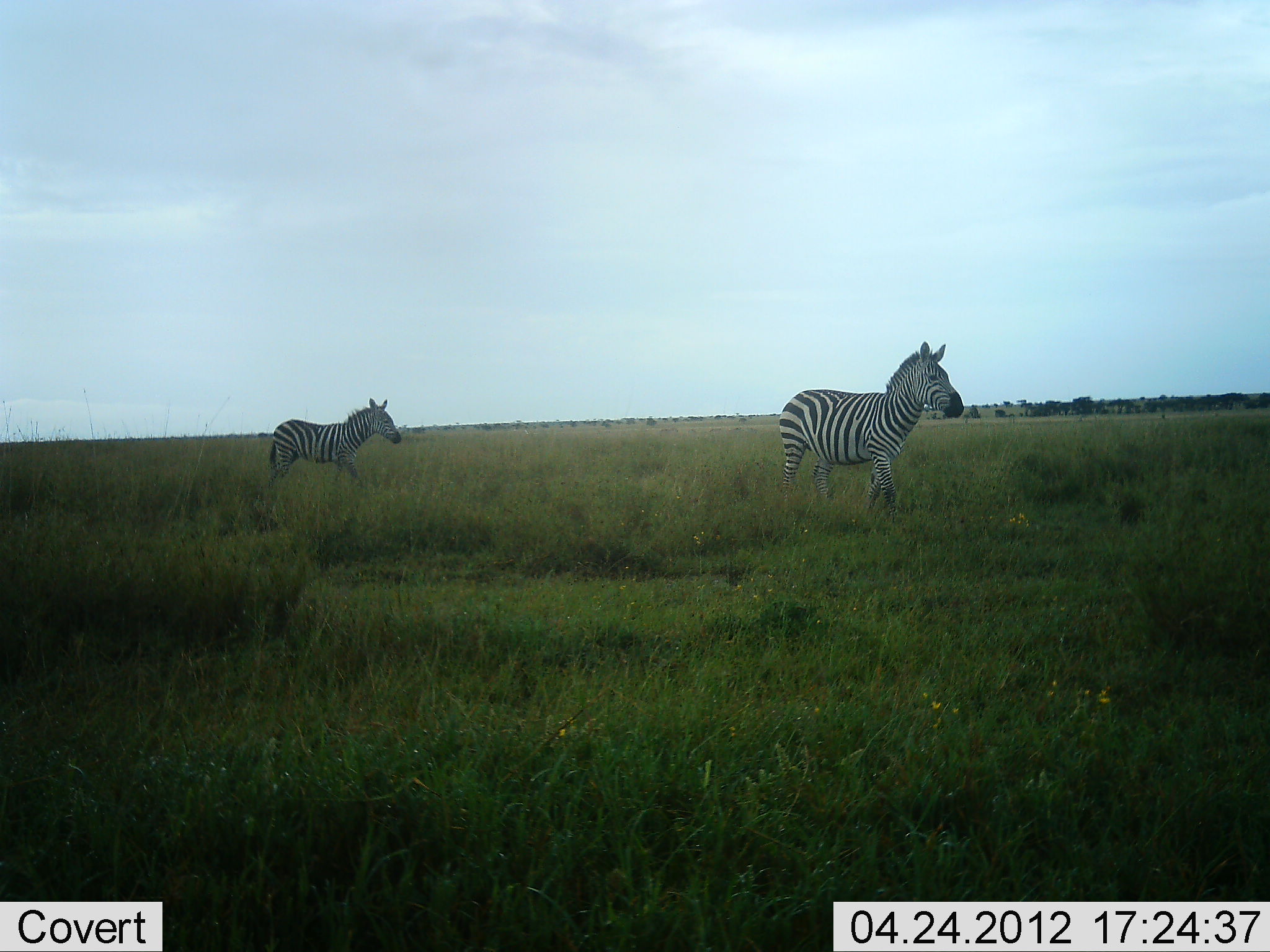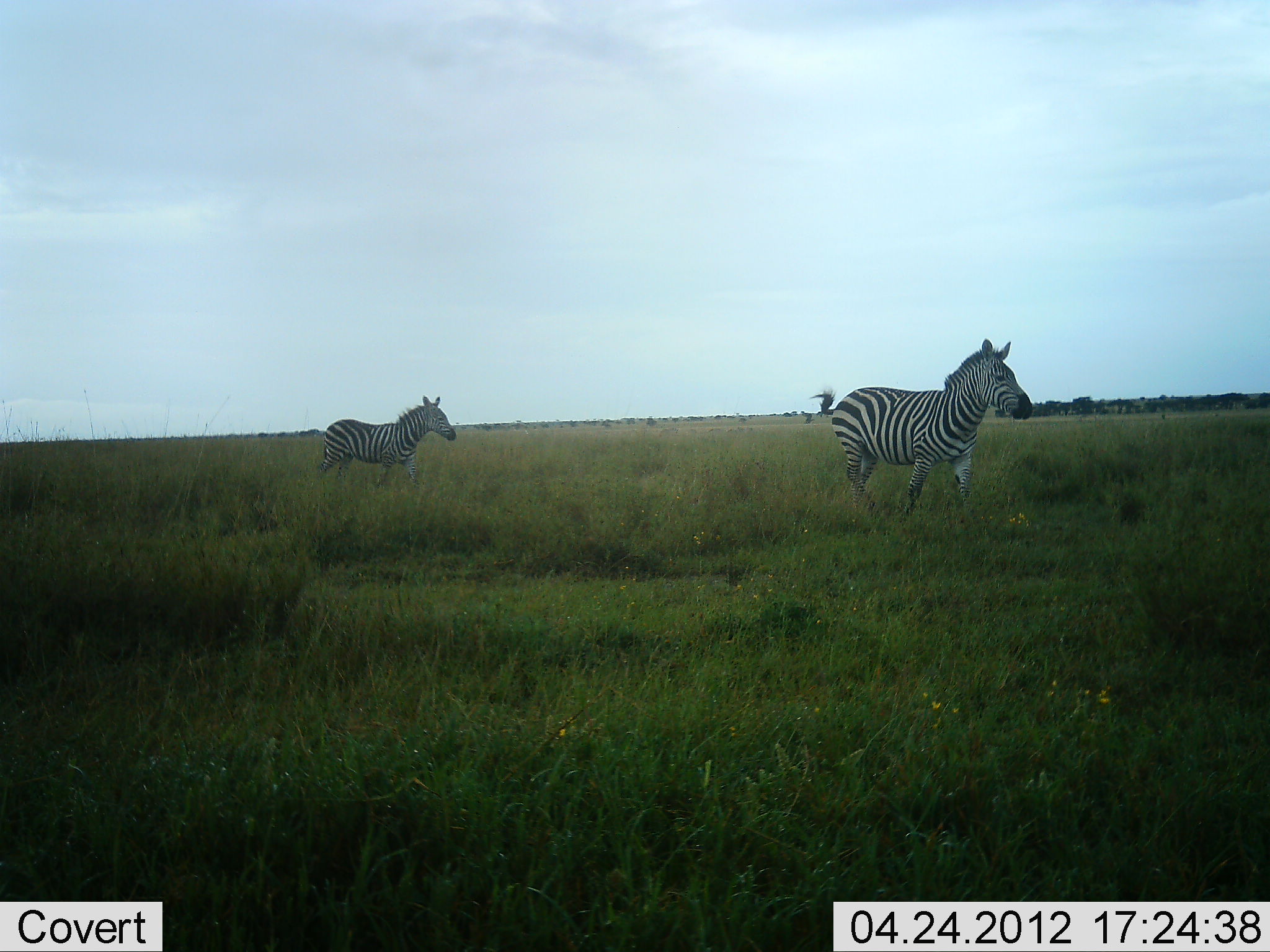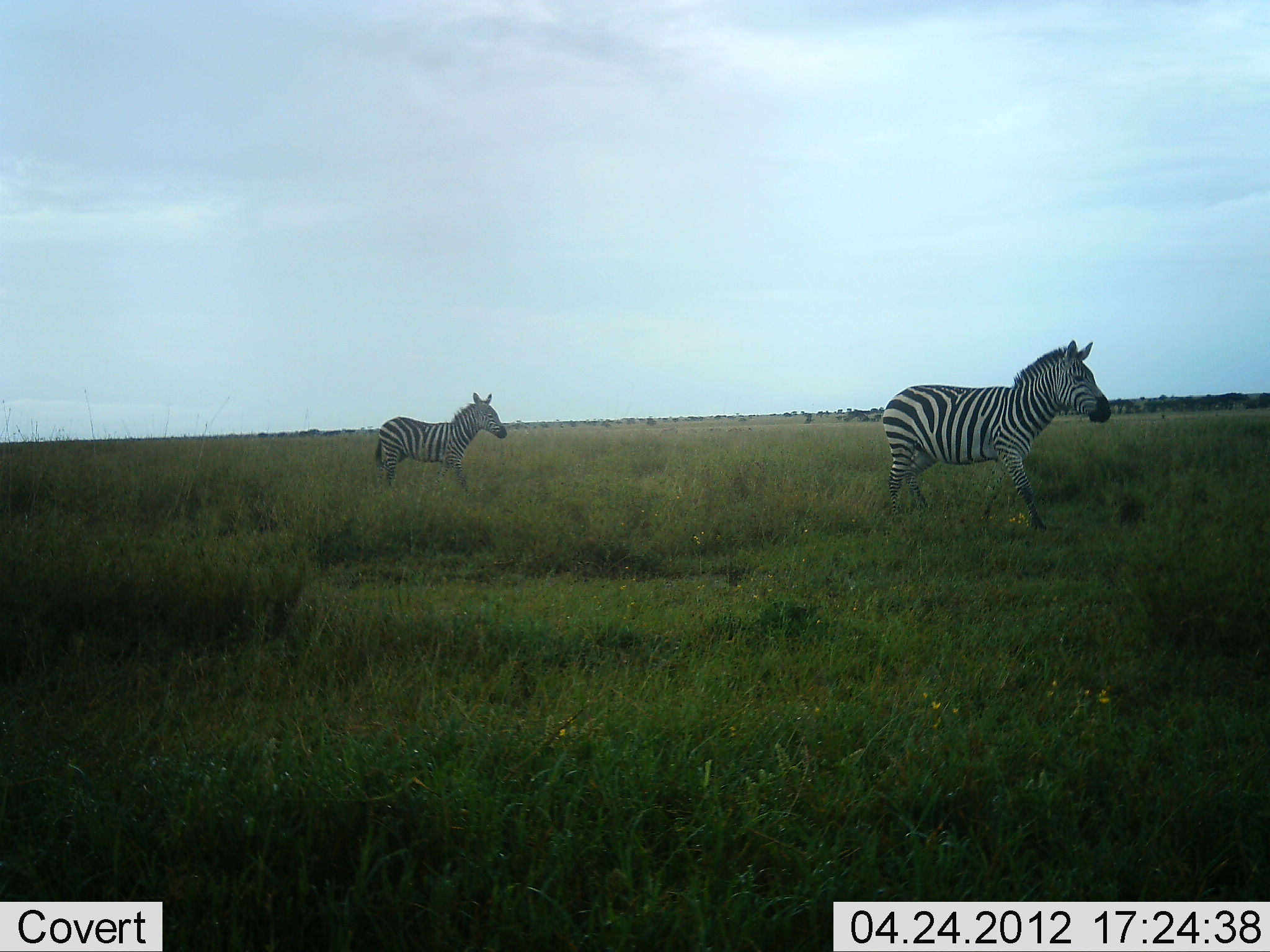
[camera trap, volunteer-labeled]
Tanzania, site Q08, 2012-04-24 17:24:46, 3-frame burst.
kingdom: Animalia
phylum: Chordata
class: Mammalia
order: Perissodactyla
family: Equidae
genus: Equus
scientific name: Equus quagga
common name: plains zebra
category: zebra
Zebra (plains zebra) (Equus quagga), count 2. Behavior (volunteer vote fractions): standing 0%, resting 0%, moving 100%, interacting 0%. Young present (vote fraction): 11%. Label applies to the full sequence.